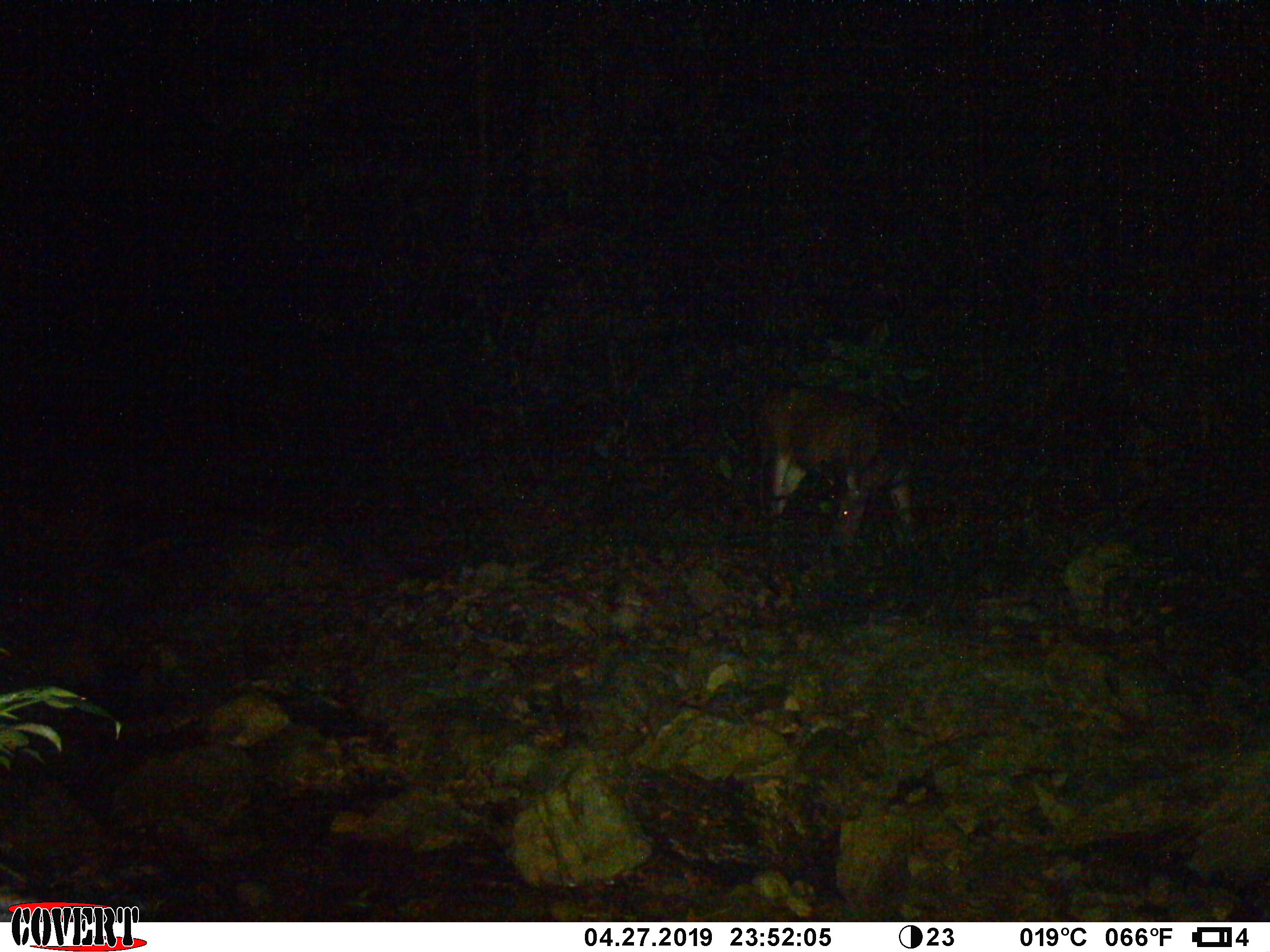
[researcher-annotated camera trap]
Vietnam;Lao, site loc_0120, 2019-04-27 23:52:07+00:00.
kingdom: Animalia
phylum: Chordata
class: Mammalia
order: Artiodactyla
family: Cervidae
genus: Rusa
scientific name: Rusa unicolor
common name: sambar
Sambar (Rusa unicolor). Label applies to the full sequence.